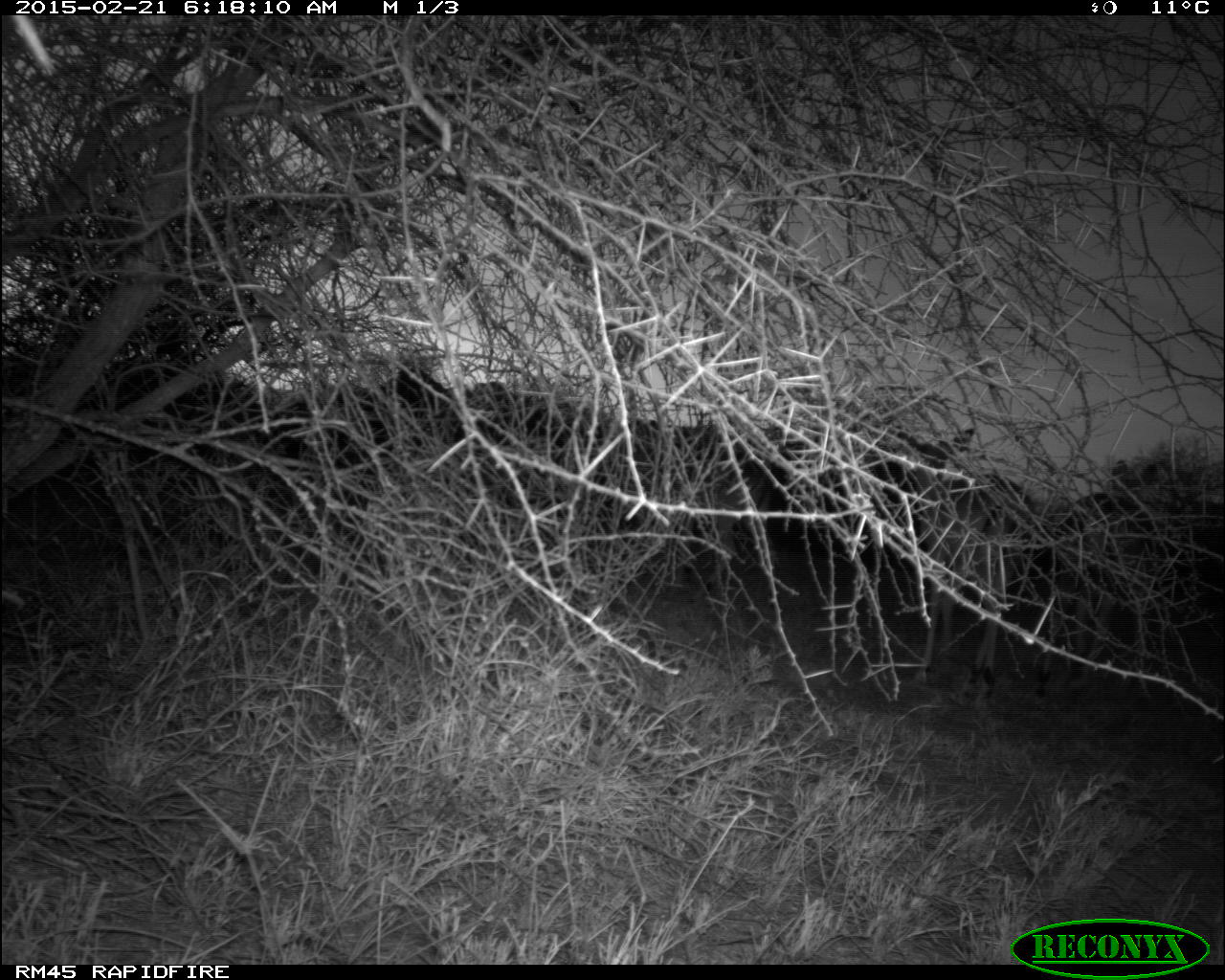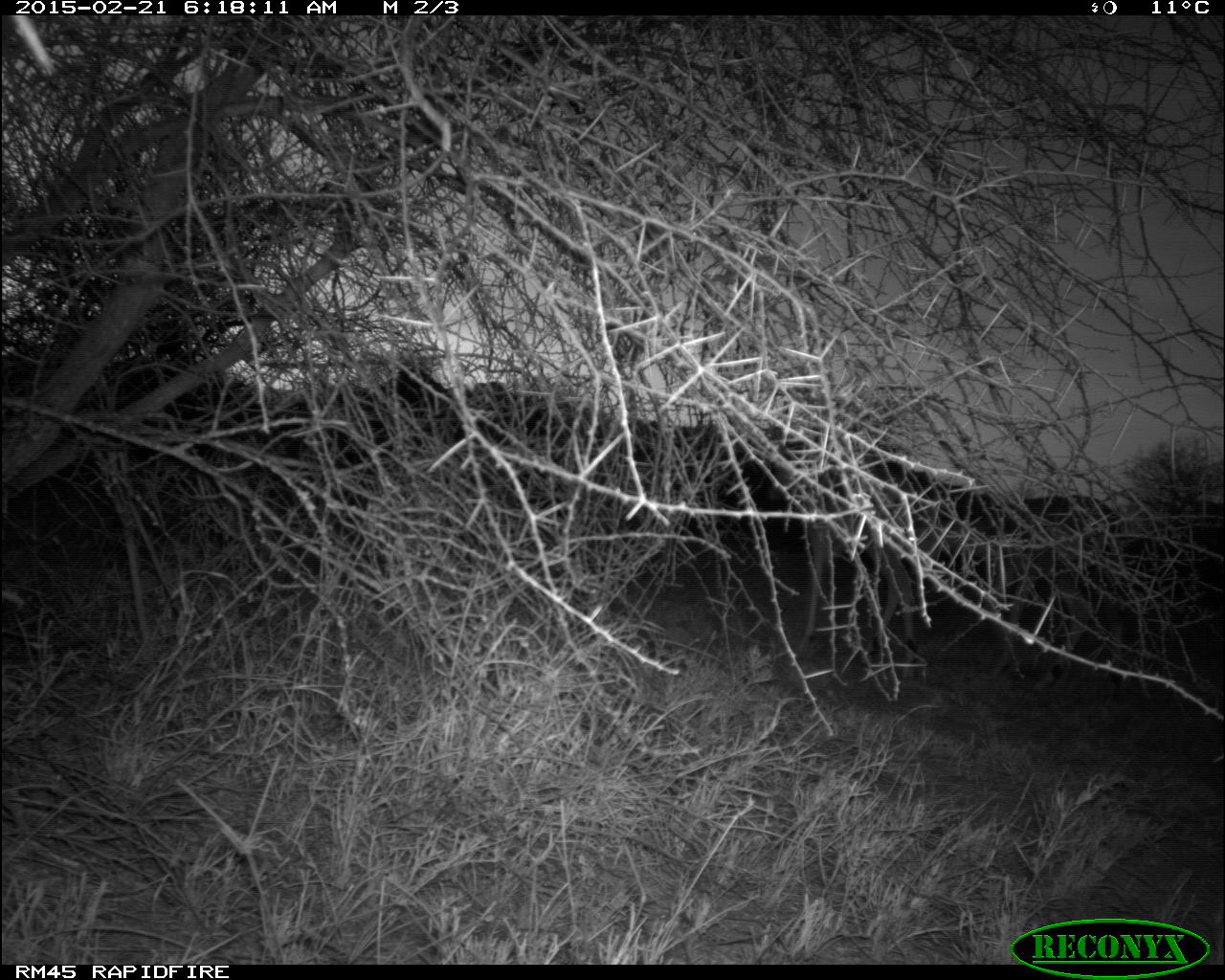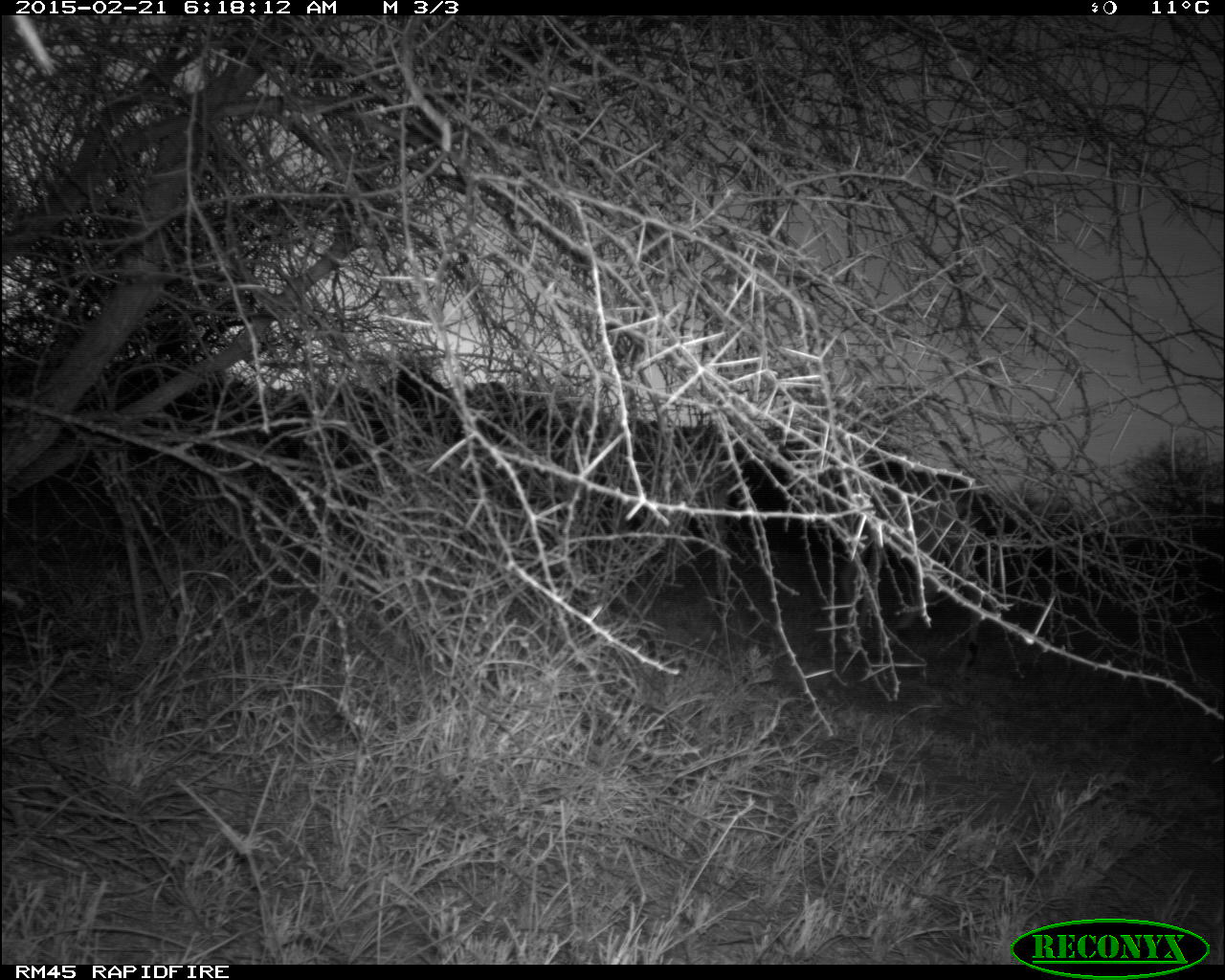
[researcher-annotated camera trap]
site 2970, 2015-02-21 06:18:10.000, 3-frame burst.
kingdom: Animalia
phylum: Chordata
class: Mammalia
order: Artiodactyla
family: Bovidae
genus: Aepyceros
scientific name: Aepyceros melampus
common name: impala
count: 3